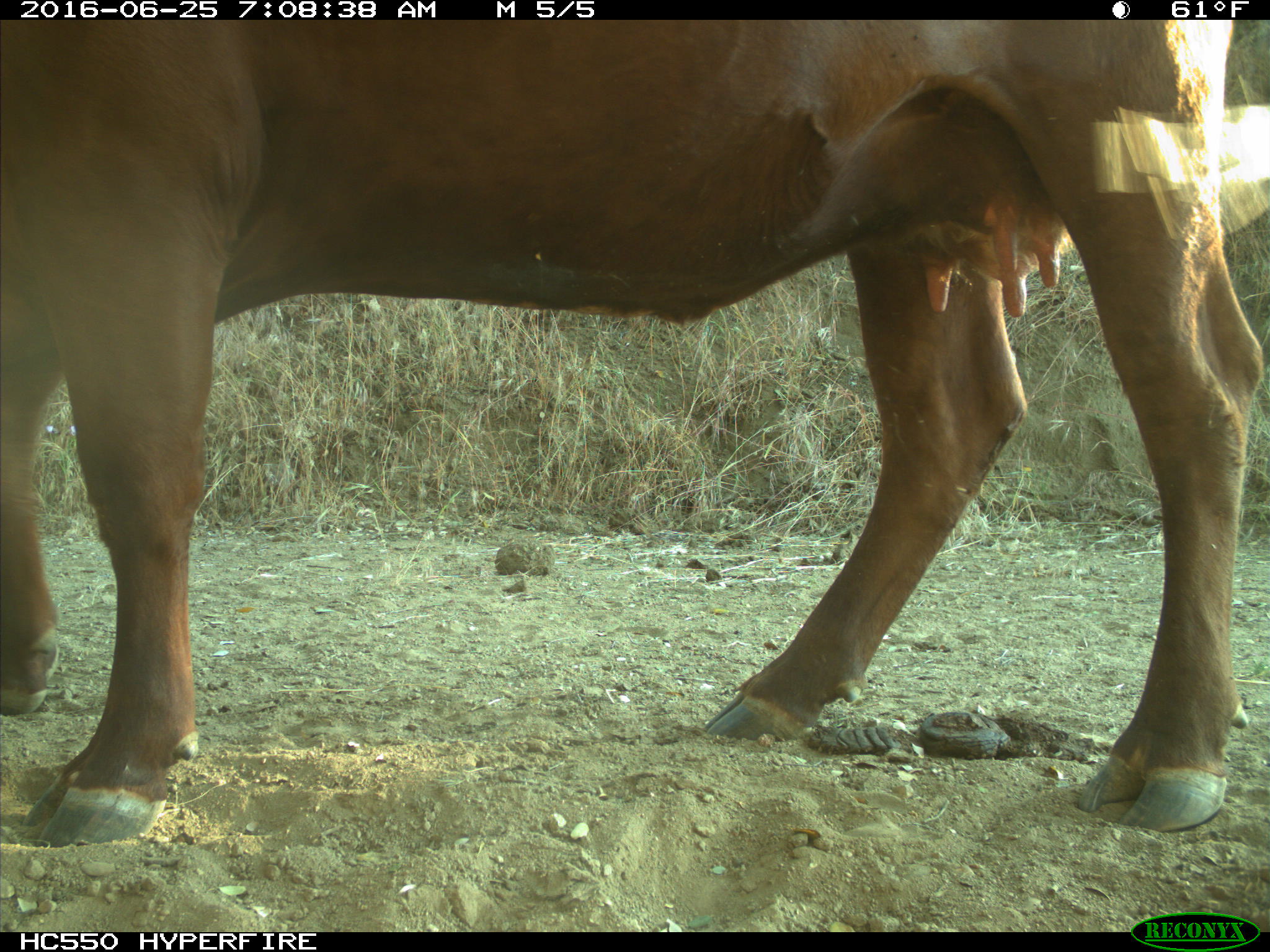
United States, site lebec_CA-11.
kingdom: Animalia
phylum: Chordata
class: Mammalia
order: Artiodactyla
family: Bovidae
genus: Bos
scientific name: Bos taurus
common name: domestic cow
Bos taurus (domestic cow).